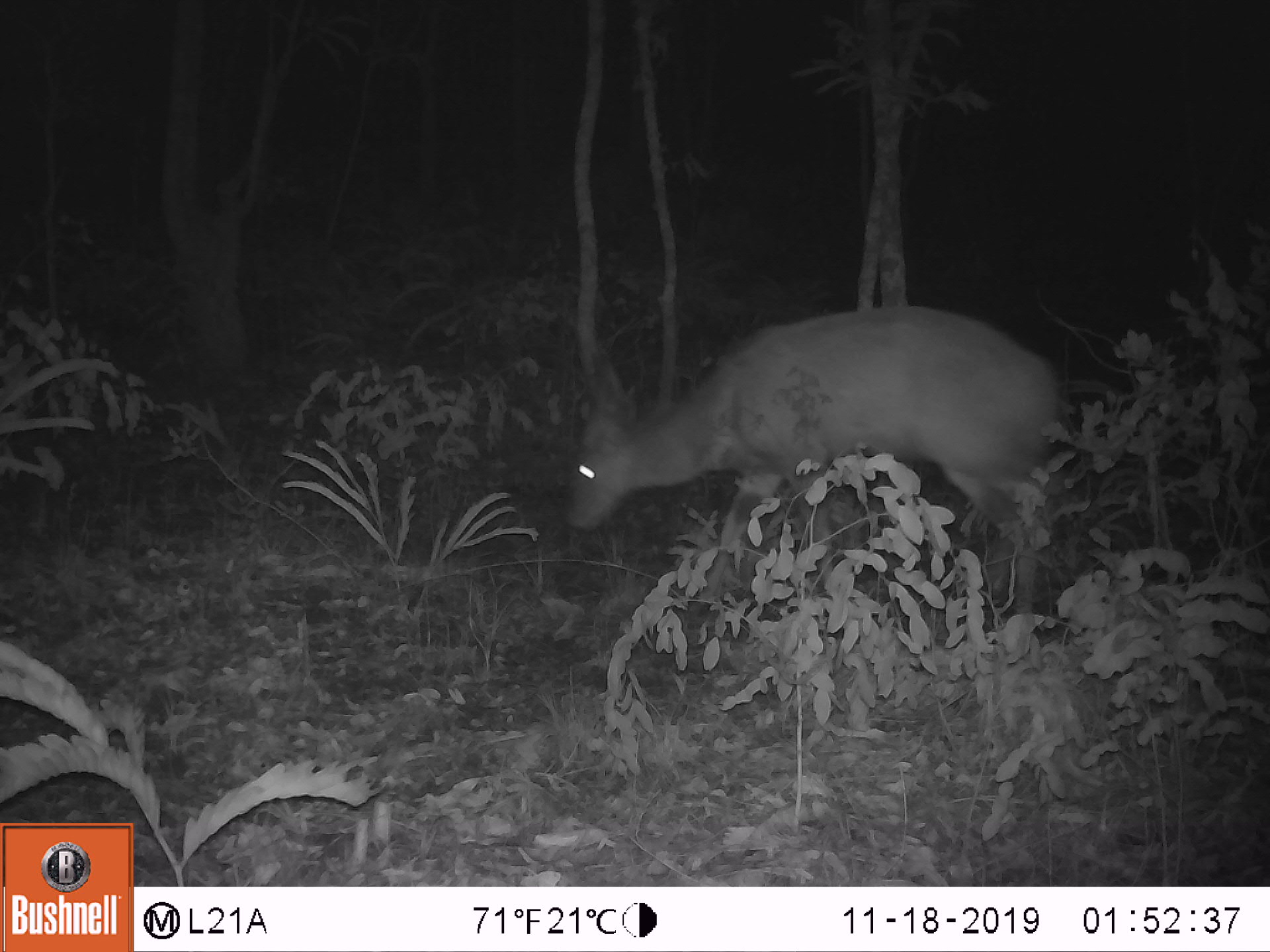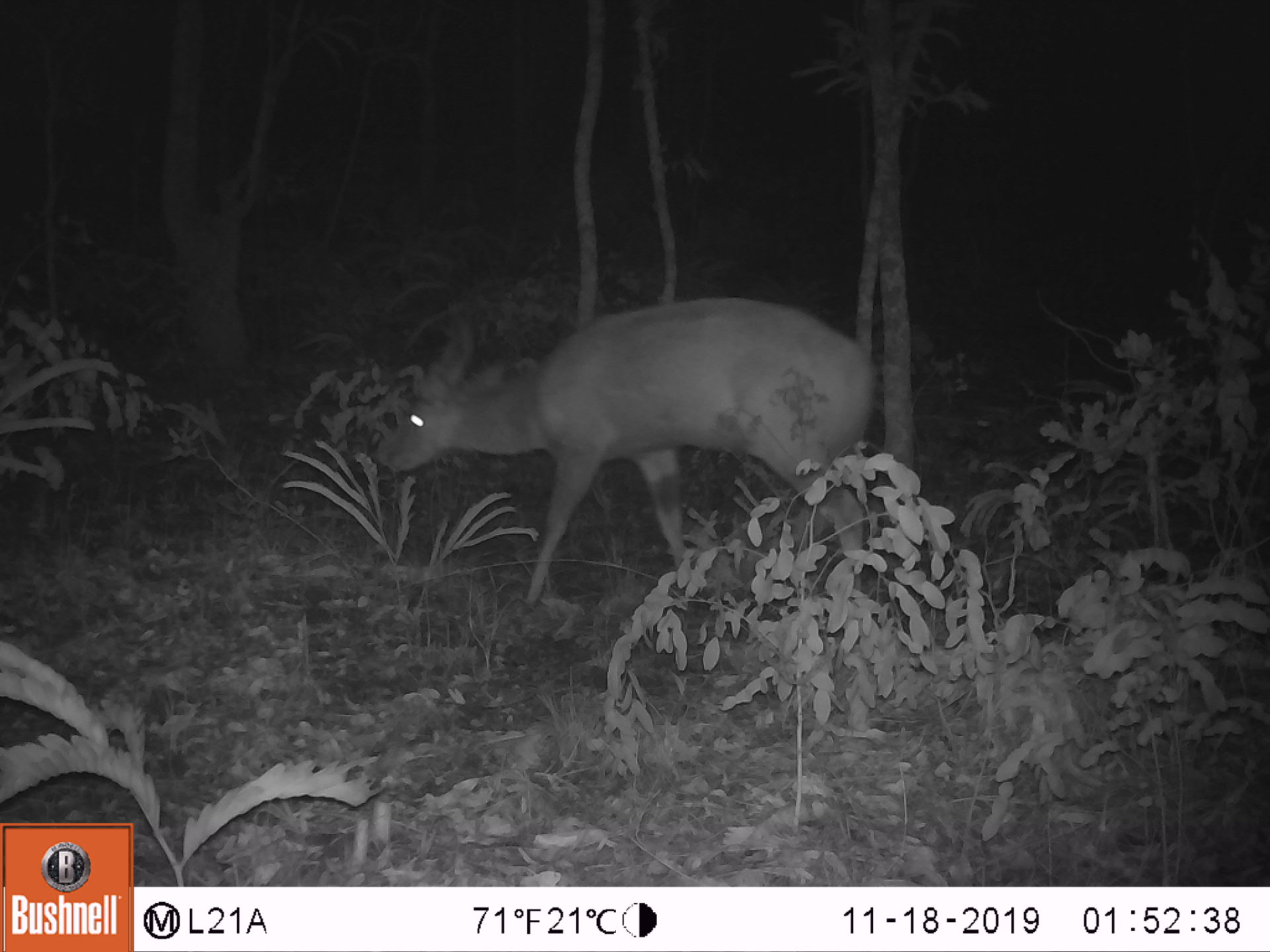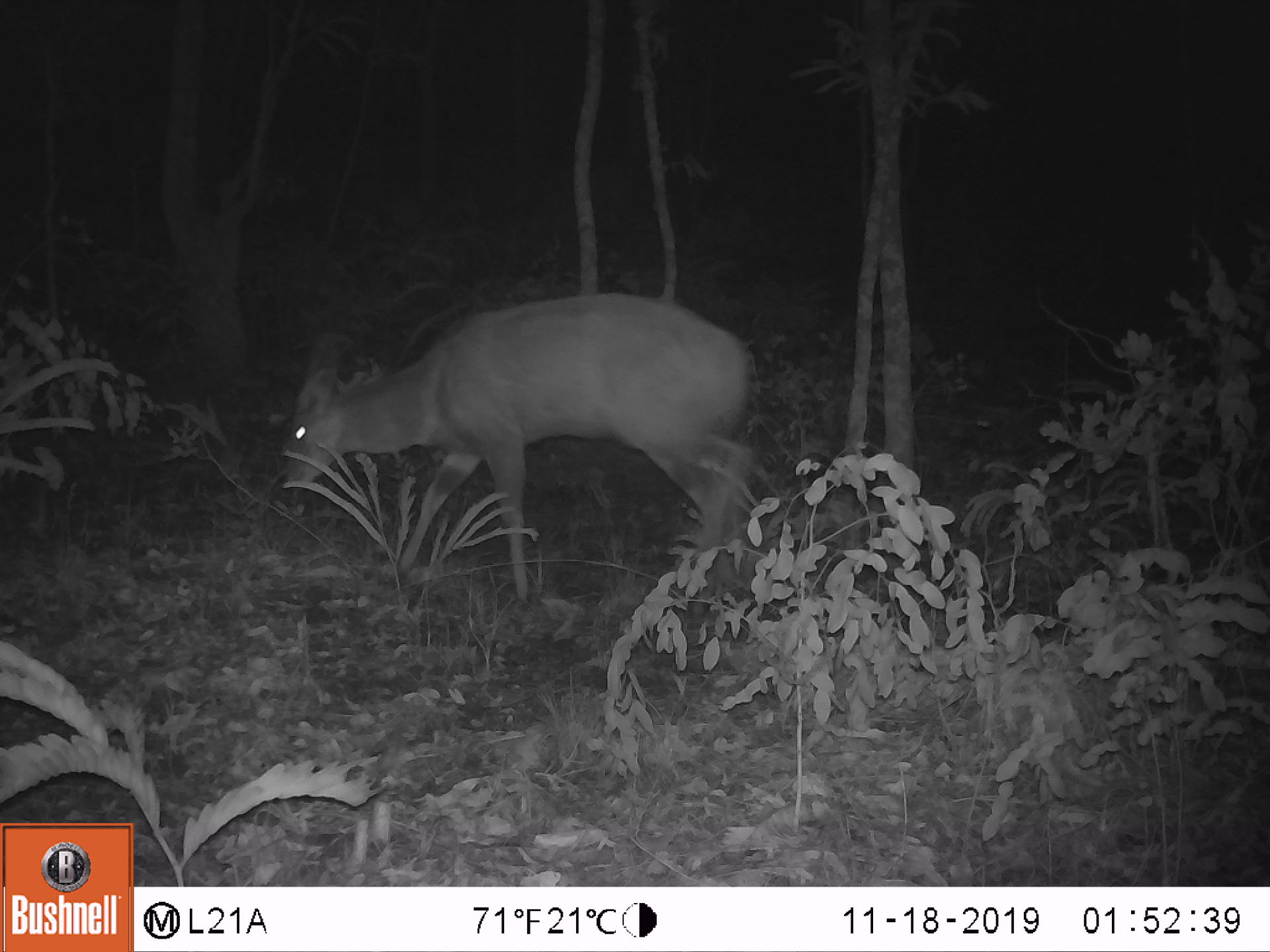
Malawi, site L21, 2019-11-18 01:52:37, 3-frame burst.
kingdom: Animalia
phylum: Chordata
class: Mammalia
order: Artiodactyla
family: Bovidae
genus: Tragelaphus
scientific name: Tragelaphus sylvaticus sylvaticus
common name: cape bushbuck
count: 1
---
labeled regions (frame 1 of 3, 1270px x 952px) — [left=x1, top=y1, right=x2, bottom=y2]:
cape bushbuck: [left=561, top=301, right=1064, bottom=597]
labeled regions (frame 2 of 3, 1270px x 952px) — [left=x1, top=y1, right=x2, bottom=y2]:
cape bushbuck: [left=379, top=294, right=873, bottom=617]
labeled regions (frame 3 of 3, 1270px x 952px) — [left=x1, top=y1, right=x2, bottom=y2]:
cape bushbuck: [left=280, top=279, right=764, bottom=601]